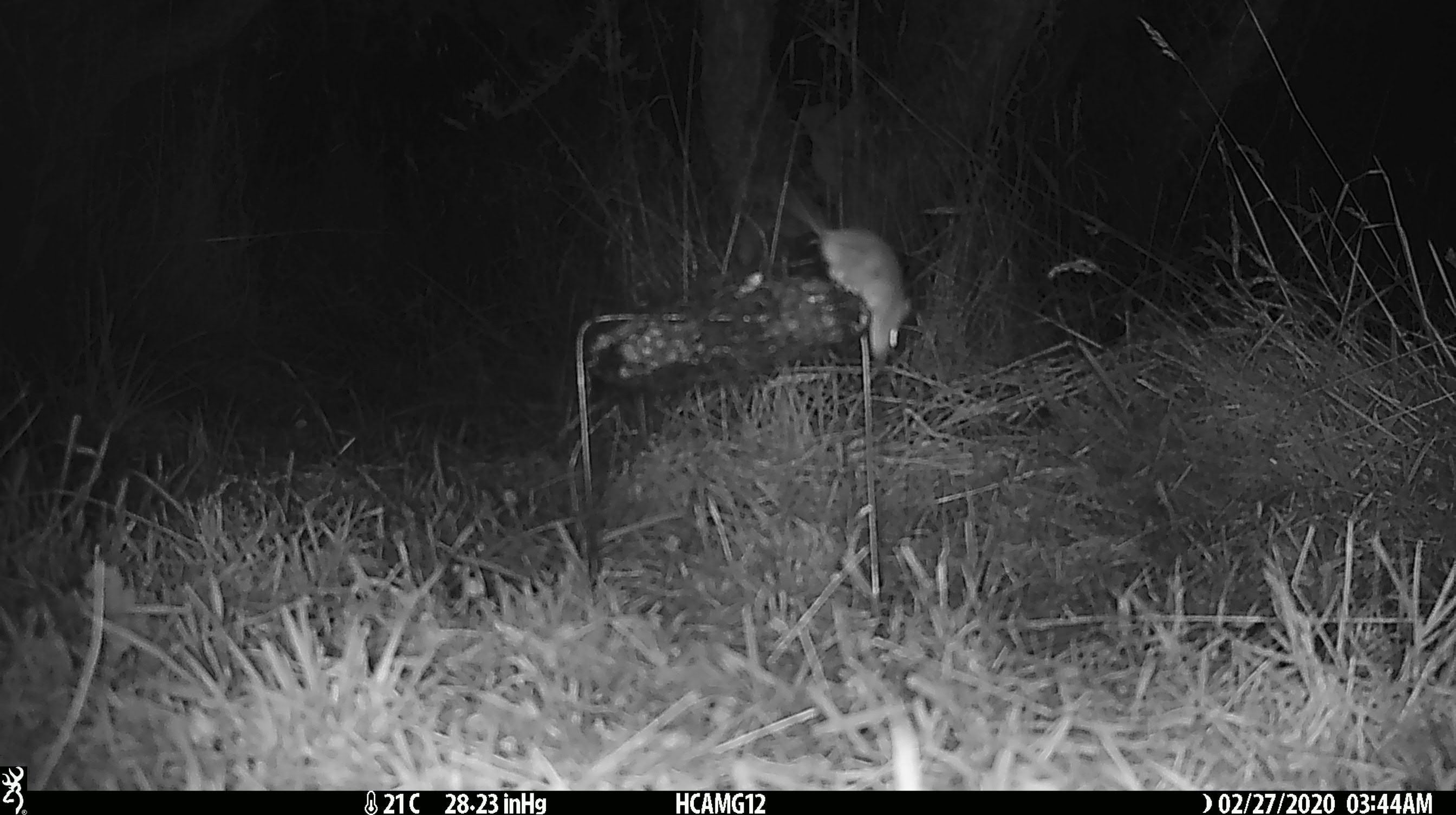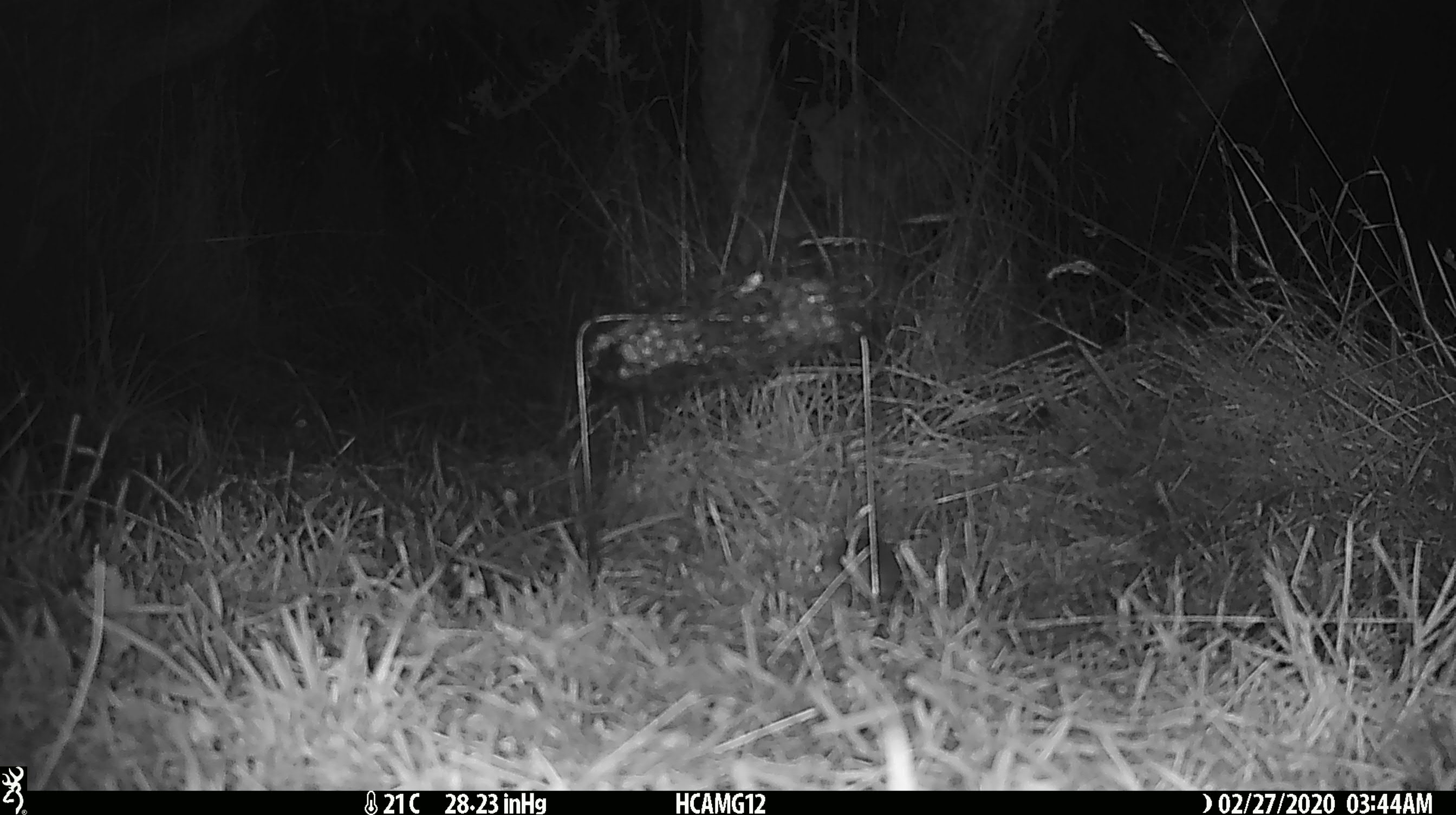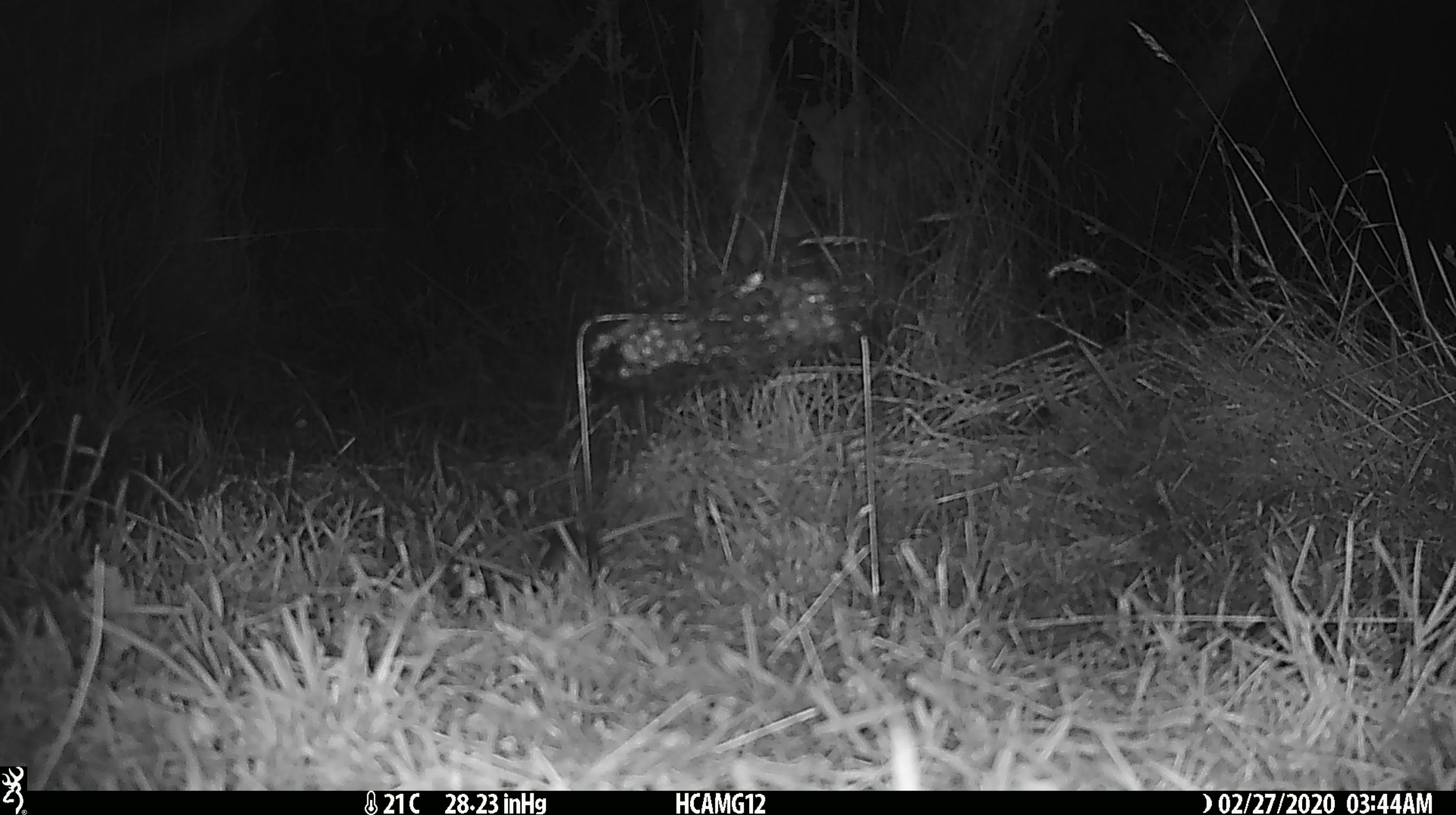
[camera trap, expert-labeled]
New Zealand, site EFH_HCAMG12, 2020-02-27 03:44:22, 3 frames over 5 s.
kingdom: Animalia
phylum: Chordata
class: Mammalia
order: Rodentia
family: Muridae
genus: Mus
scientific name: Mus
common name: mouse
Mouse (Mus).